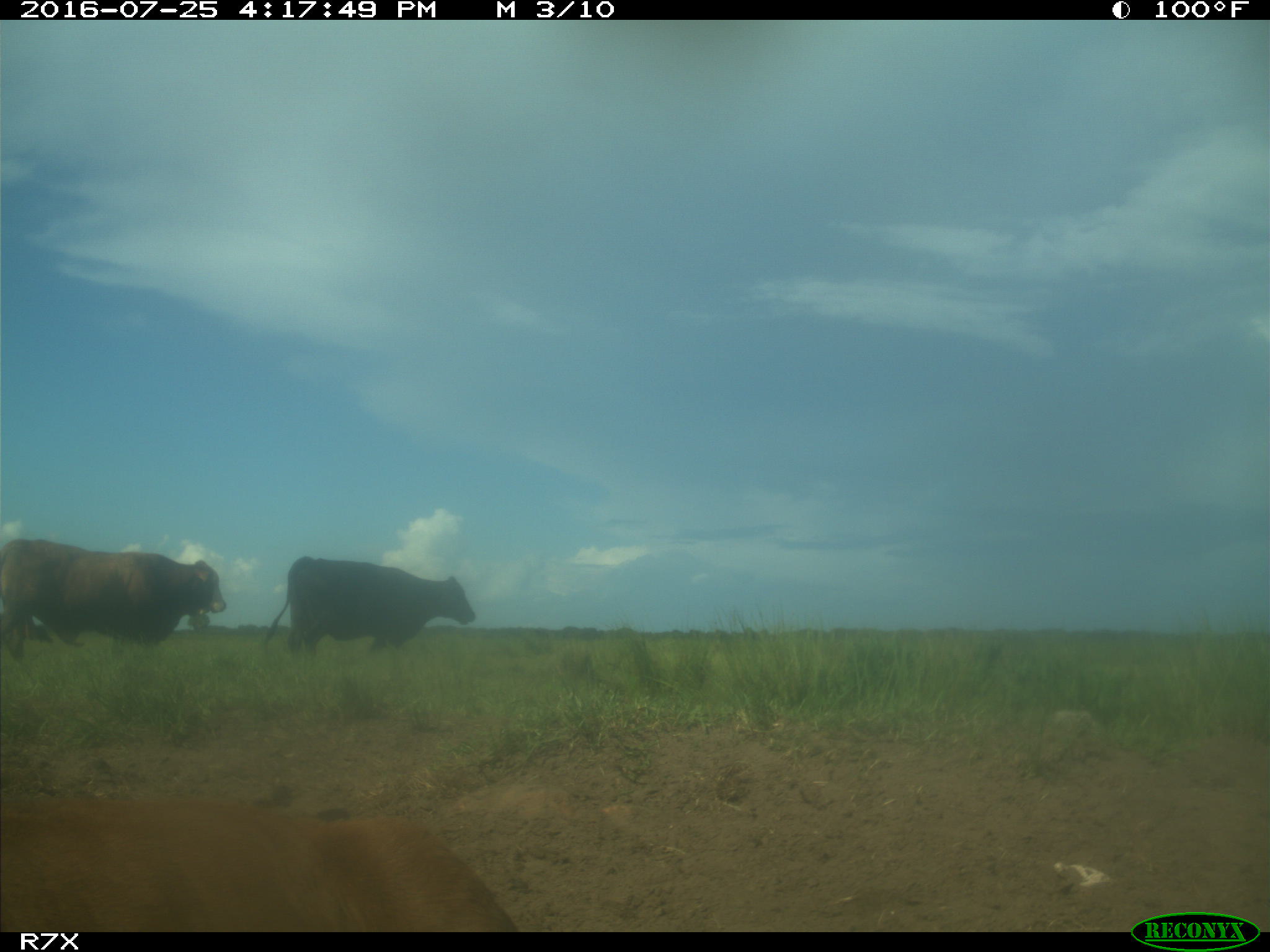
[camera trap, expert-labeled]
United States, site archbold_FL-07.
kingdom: Animalia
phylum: Chordata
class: Mammalia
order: Artiodactyla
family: Bovidae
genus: Bos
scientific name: Bos taurus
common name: domestic cow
Bos taurus (domestic cow).